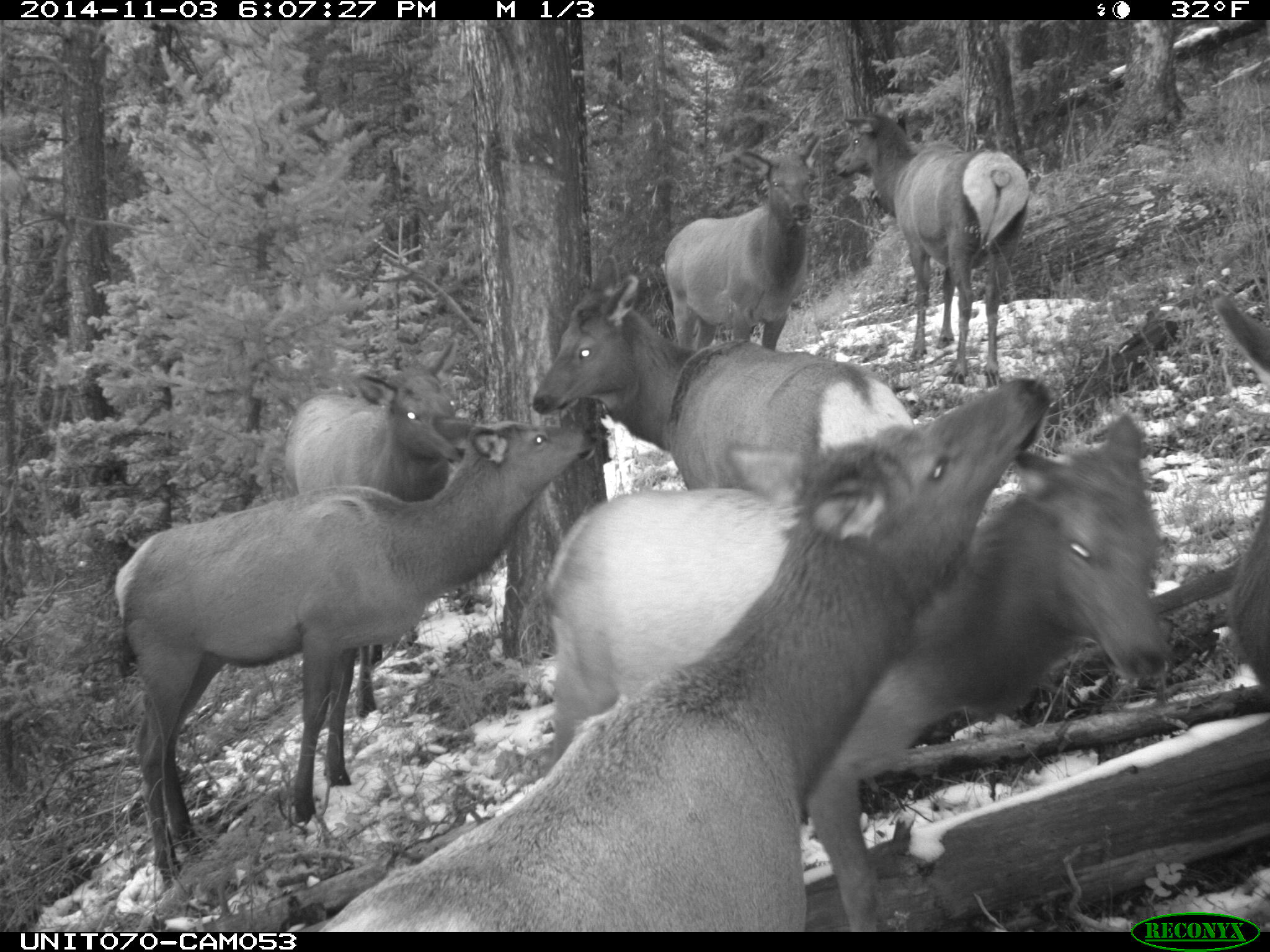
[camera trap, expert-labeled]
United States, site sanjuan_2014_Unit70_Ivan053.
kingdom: Animalia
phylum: Chordata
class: Mammalia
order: Artiodactyla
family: Cervidae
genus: Cervus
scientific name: Cervus elaphus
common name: red deer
Cervus elaphus (red deer).